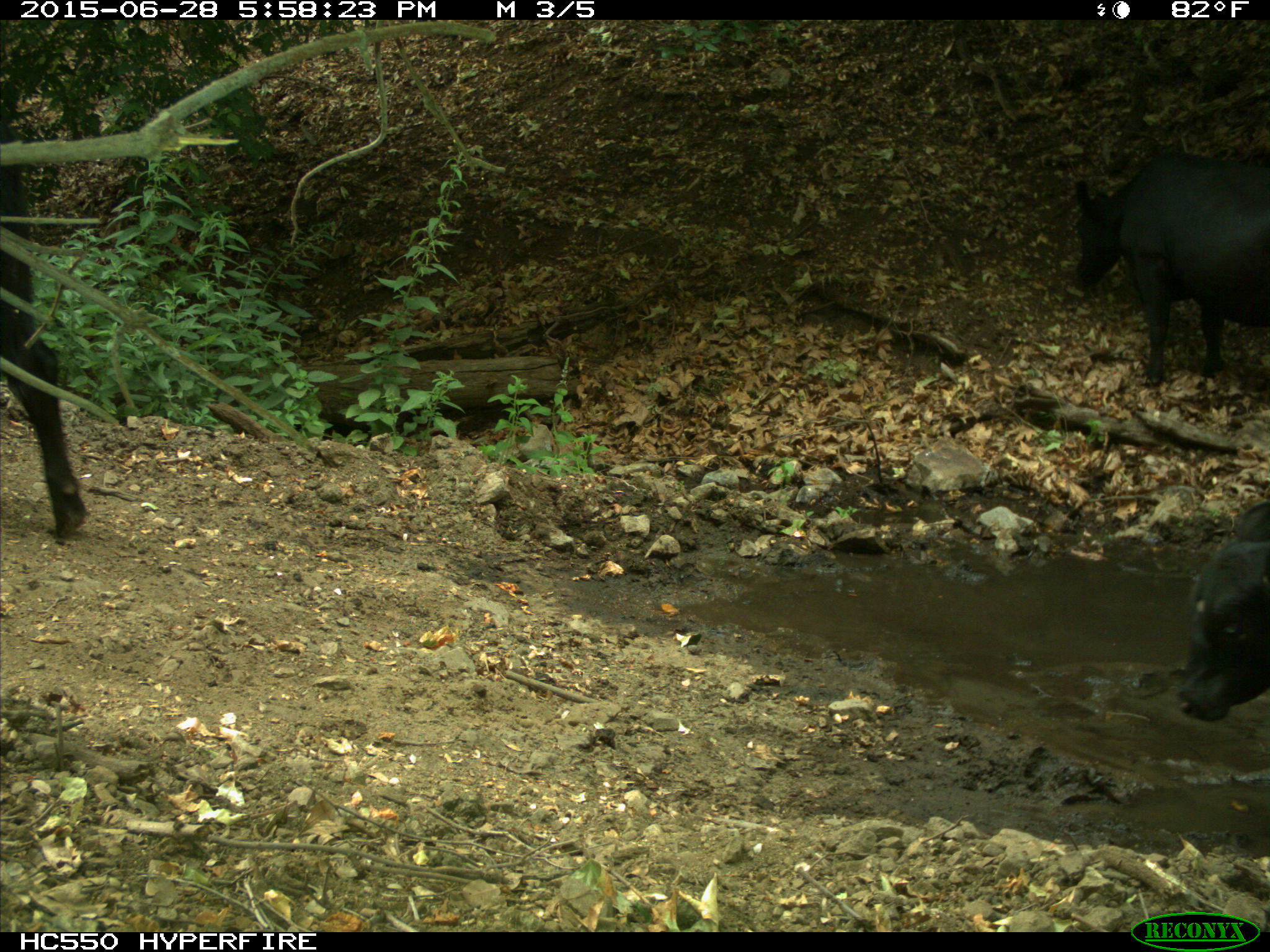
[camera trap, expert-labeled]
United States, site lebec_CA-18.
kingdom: Animalia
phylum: Chordata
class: Mammalia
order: Artiodactyla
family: Bovidae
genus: Bos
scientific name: Bos taurus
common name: domestic cow